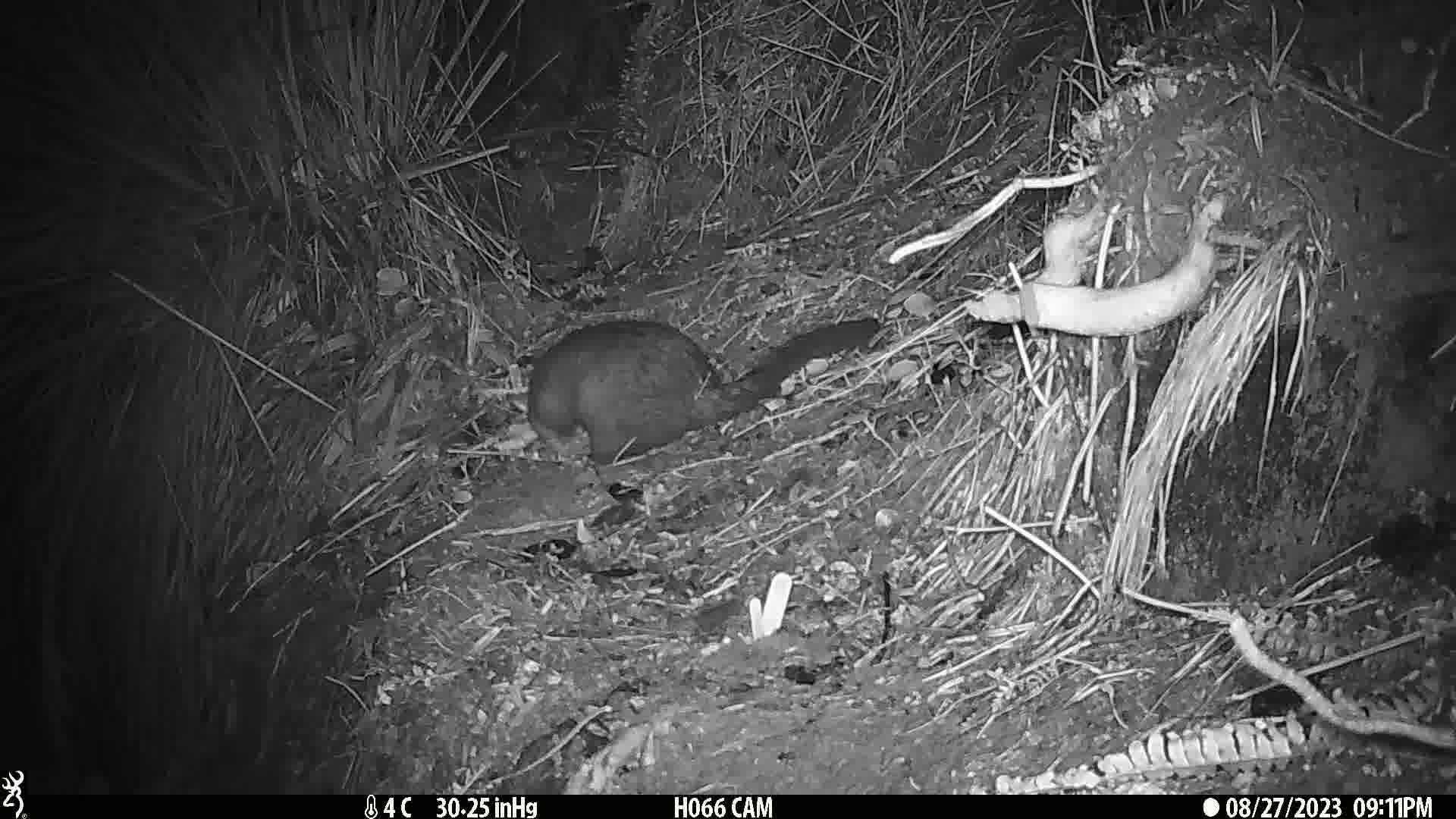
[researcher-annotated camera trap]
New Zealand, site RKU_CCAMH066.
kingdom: Animalia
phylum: Chordata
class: Mammalia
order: Diprotodontia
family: Phalangeridae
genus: Trichosurus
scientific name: Trichosurus vulpecula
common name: common brushtail possum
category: possum